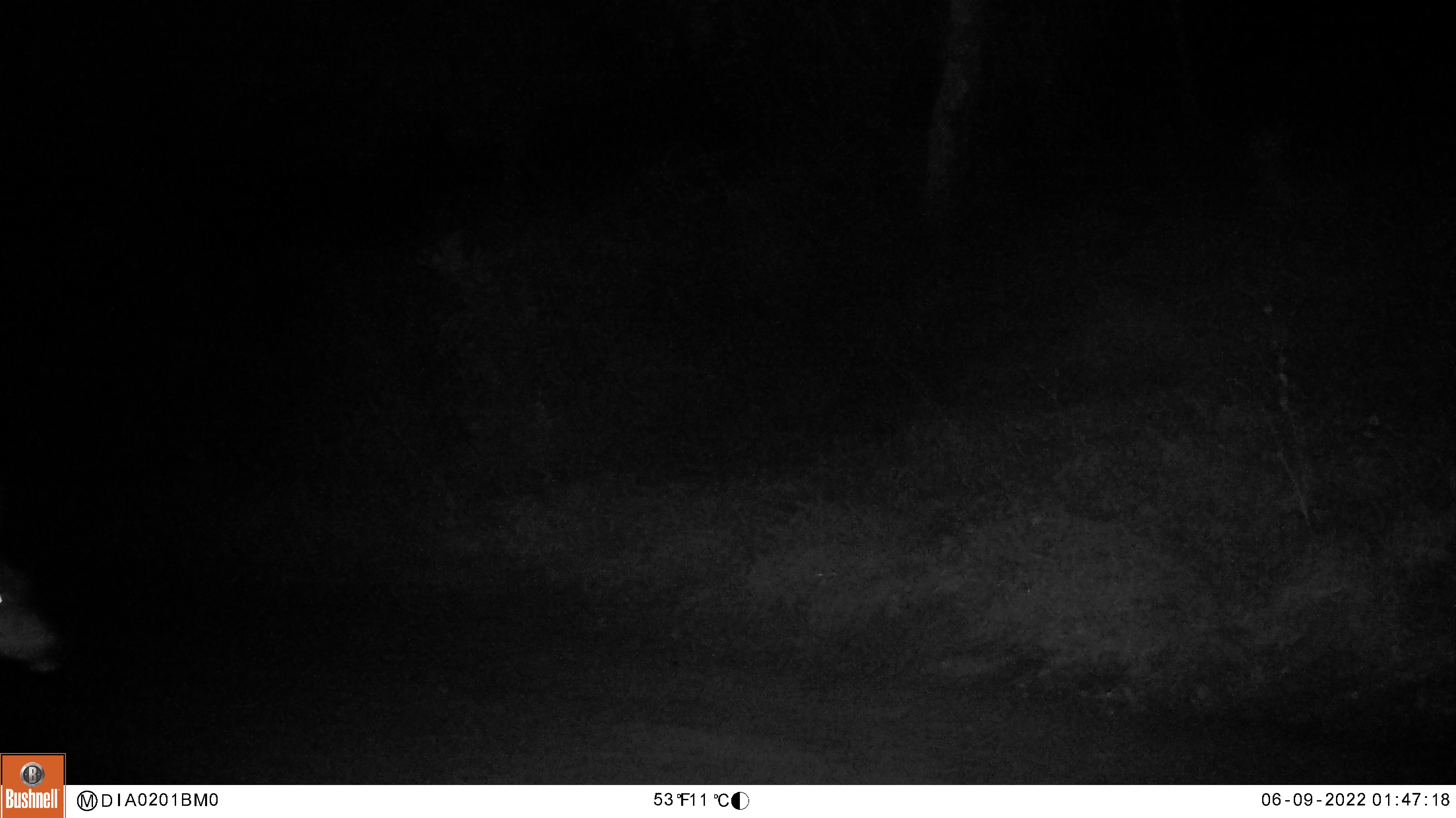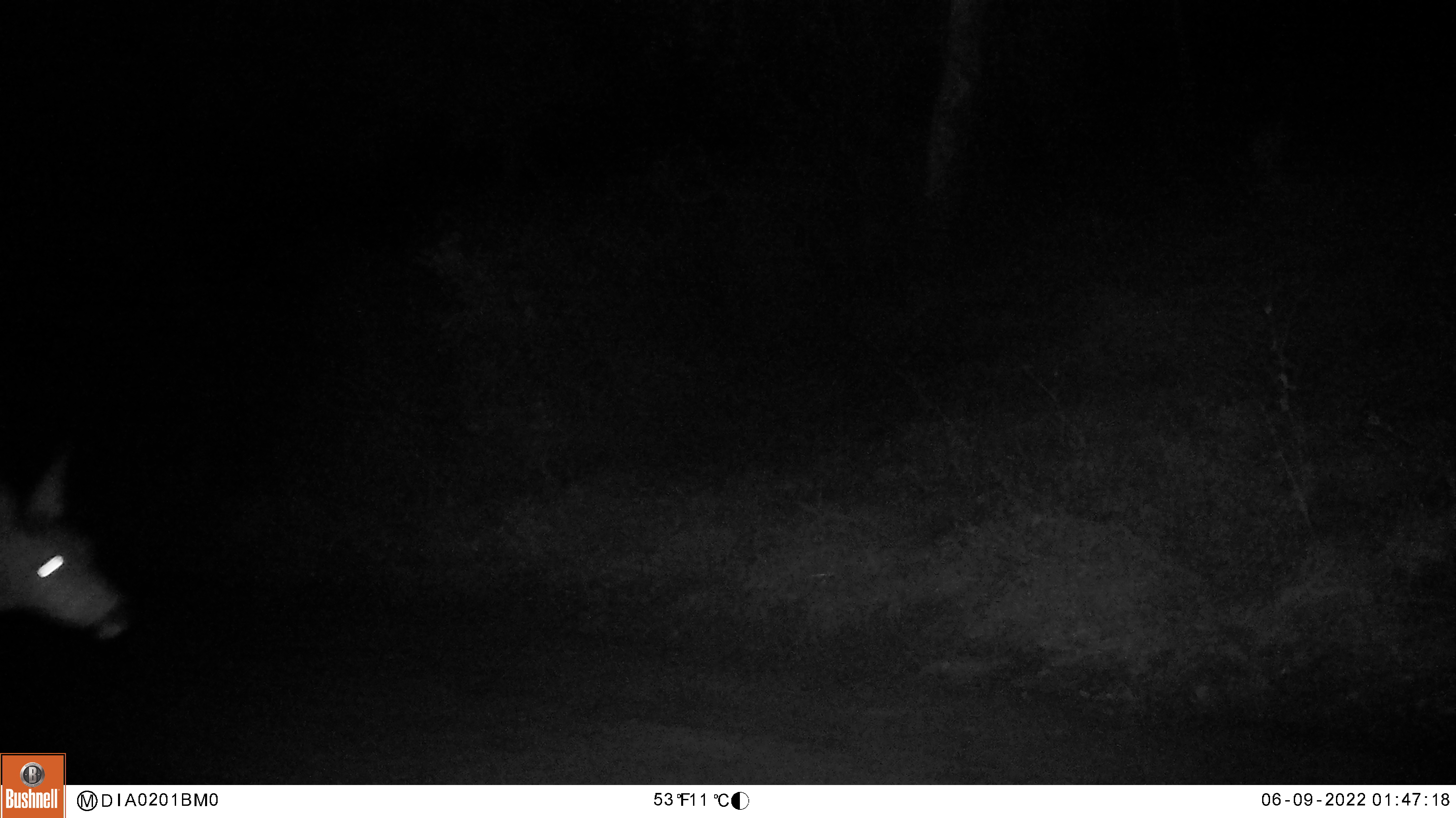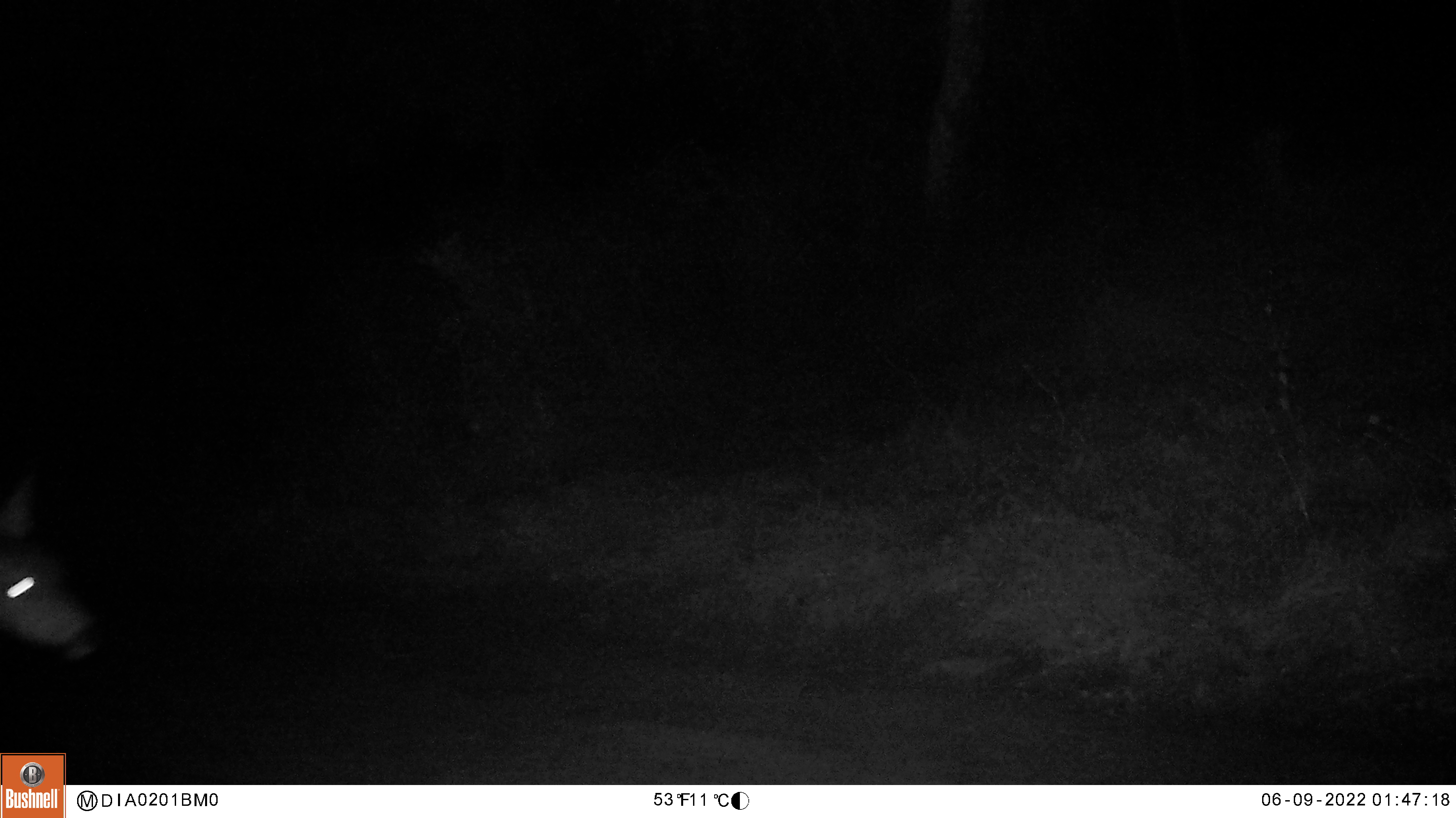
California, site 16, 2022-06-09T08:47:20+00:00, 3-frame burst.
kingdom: Animalia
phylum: Chordata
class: Mammalia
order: Artiodactyla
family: Cervidae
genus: Odocoileus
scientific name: Odocoileus hemionus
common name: mule deer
Mule deer (Odocoileus hemionus).